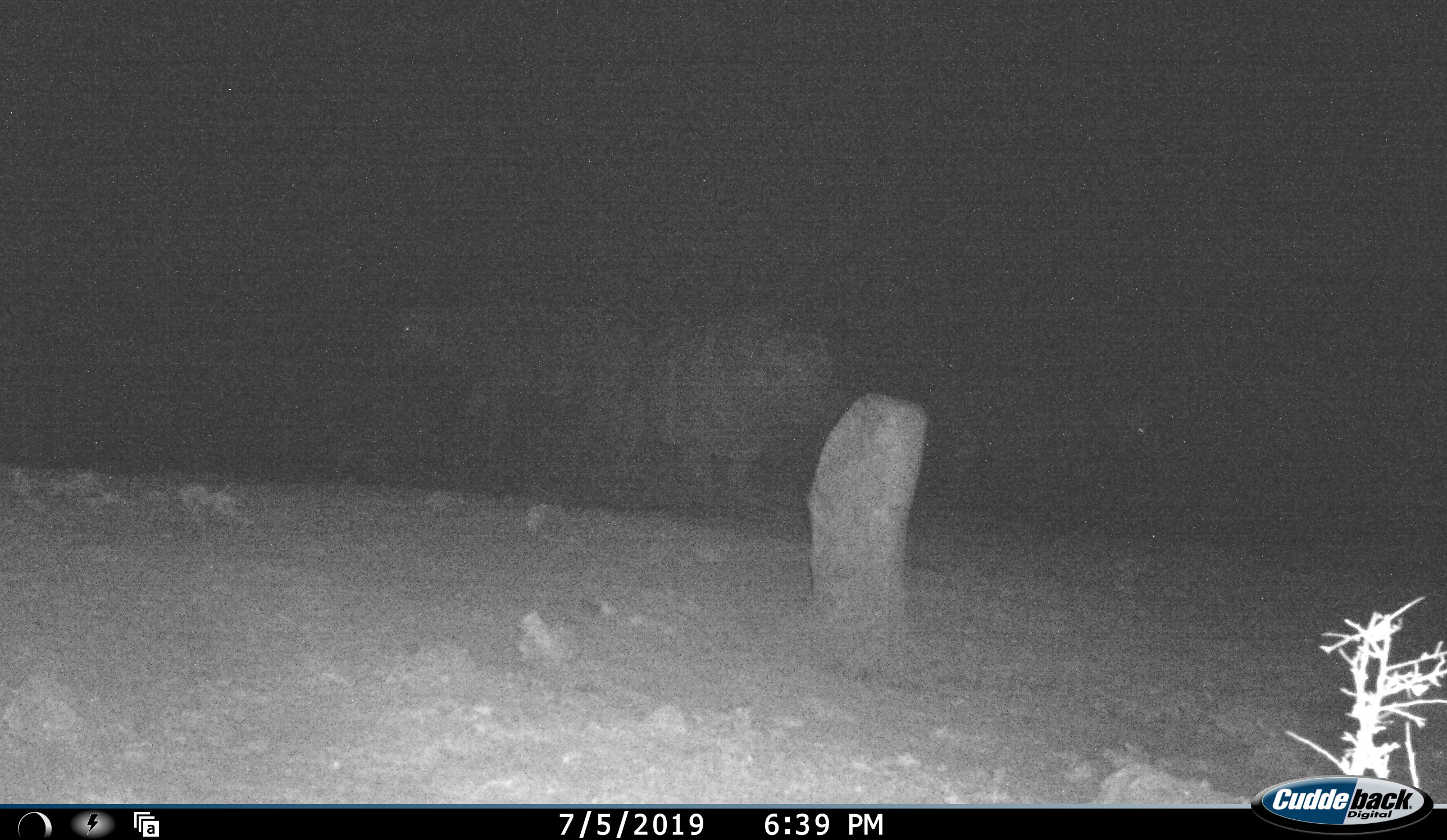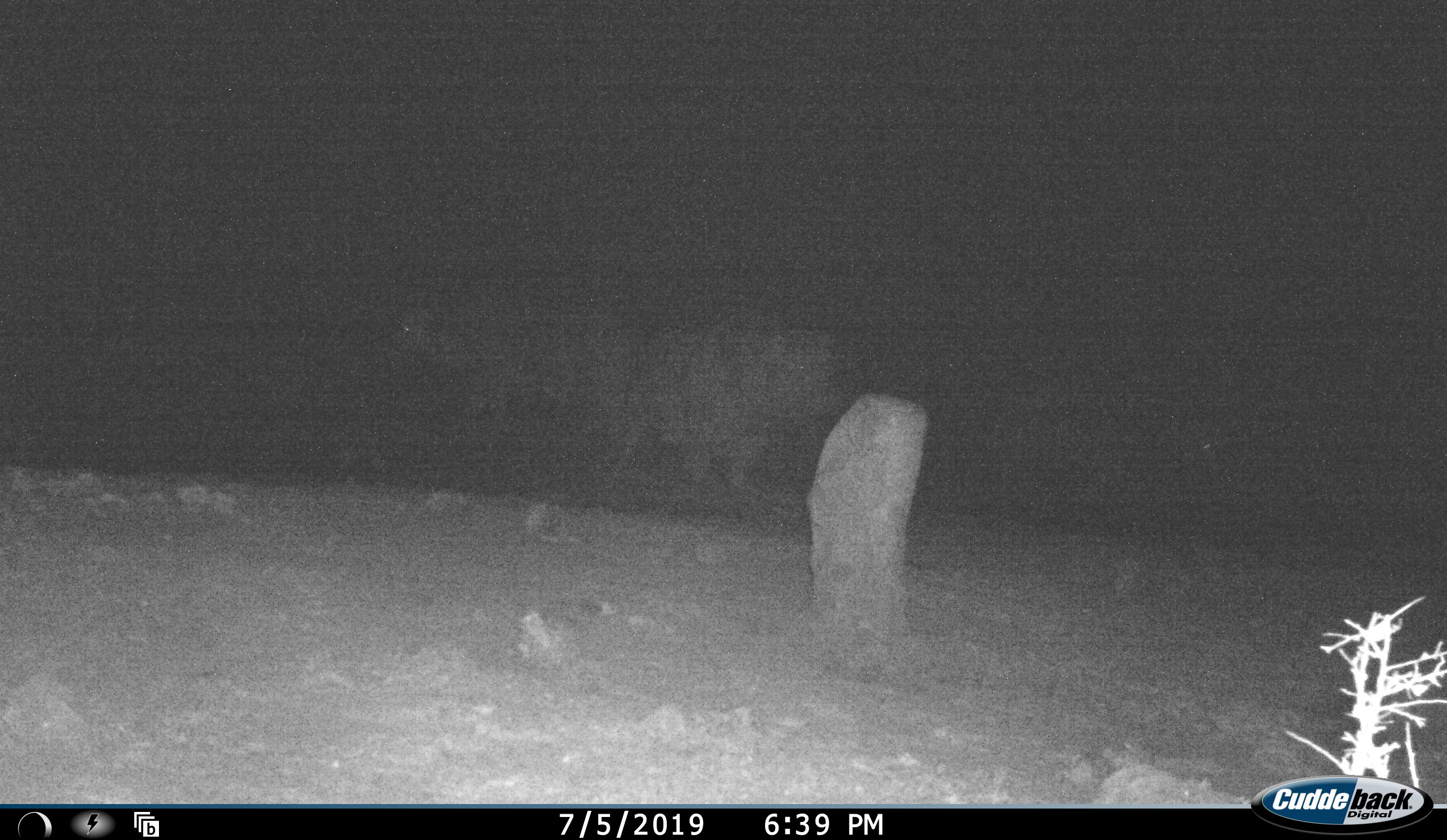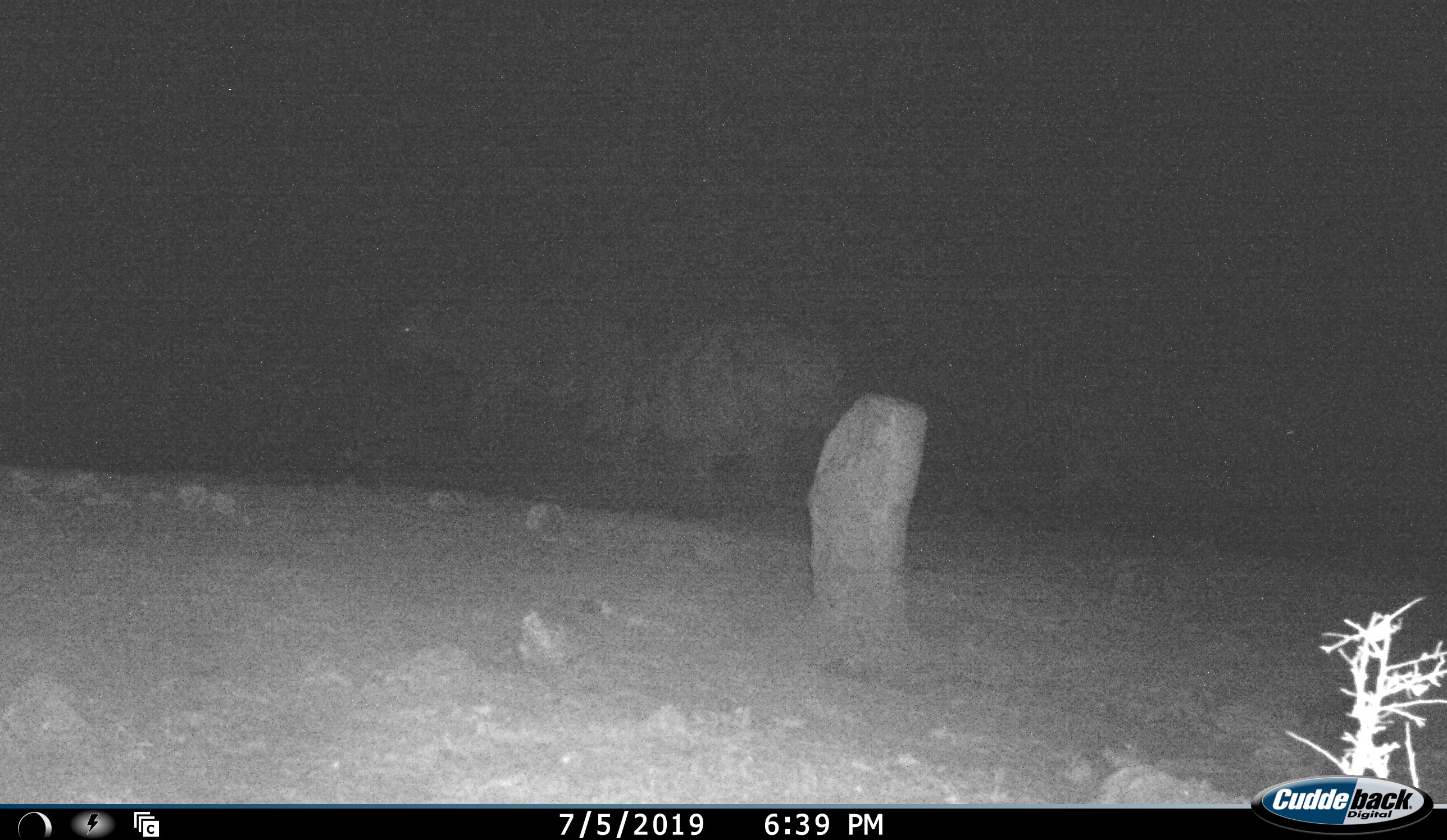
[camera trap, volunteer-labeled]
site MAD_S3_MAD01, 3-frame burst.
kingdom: Animalia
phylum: Chordata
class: Mammalia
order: Artiodactyla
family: Bovidae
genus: Syncerus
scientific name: Syncerus caffer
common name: african buffalo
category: buffalo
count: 2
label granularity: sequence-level